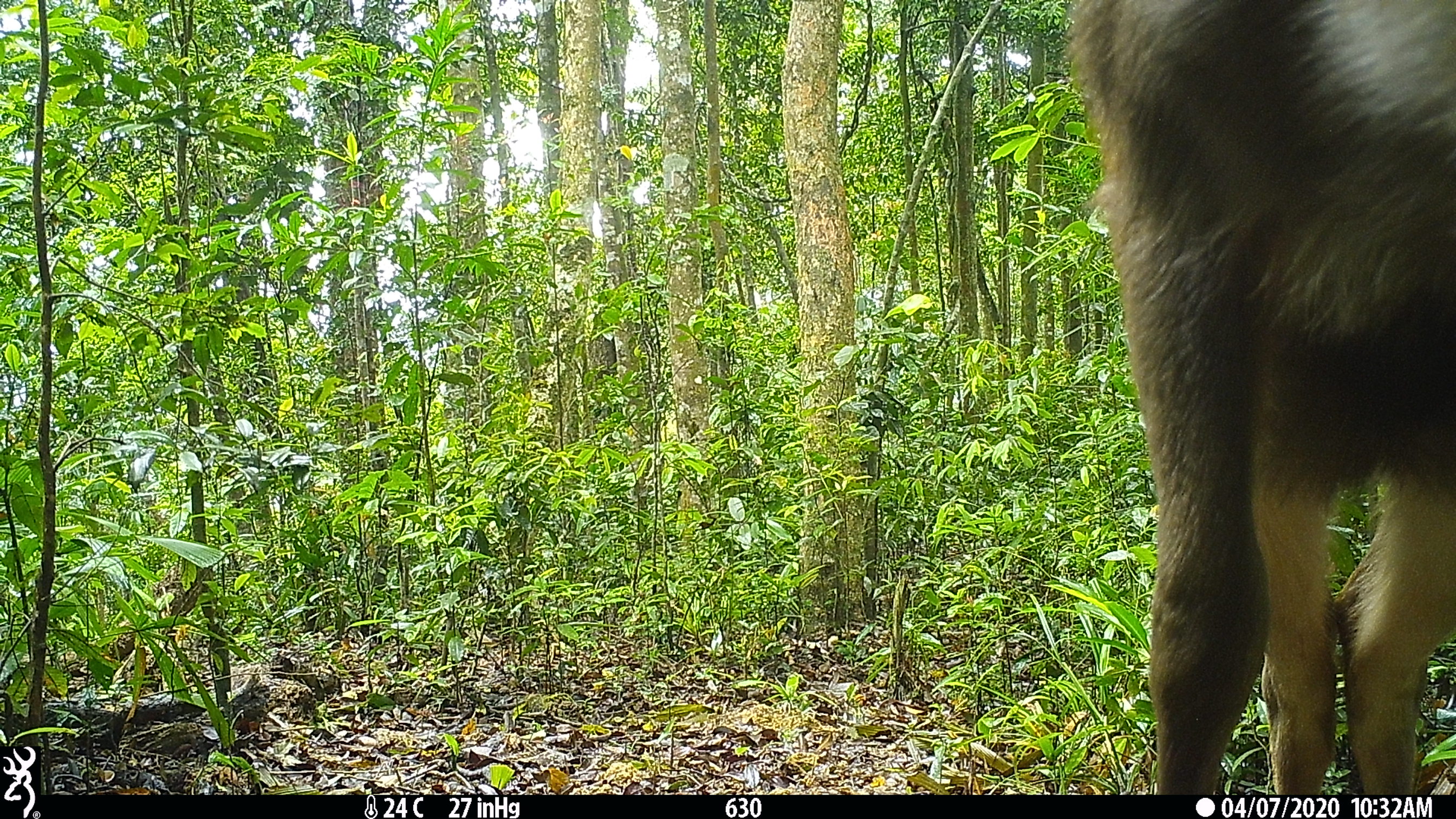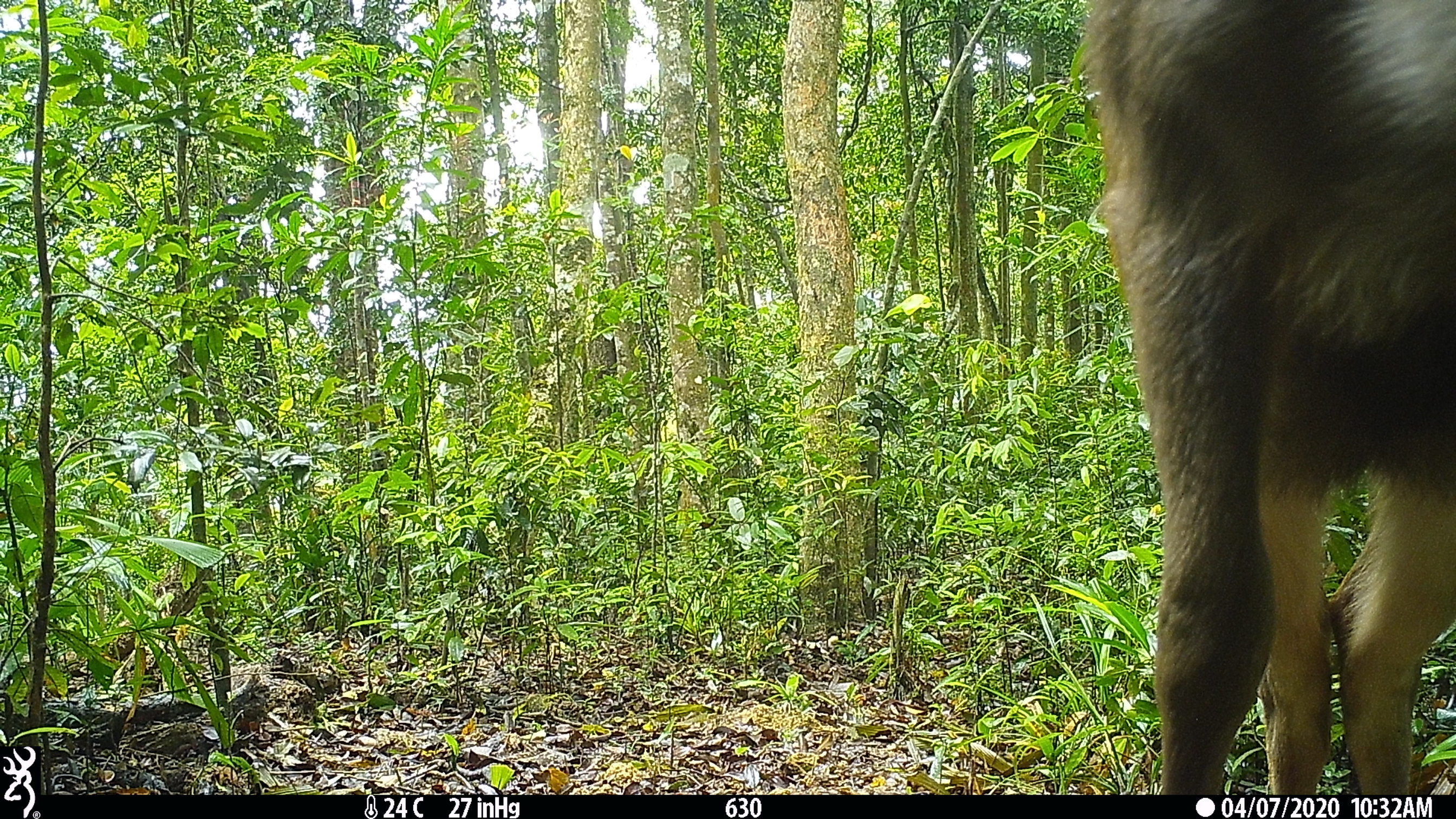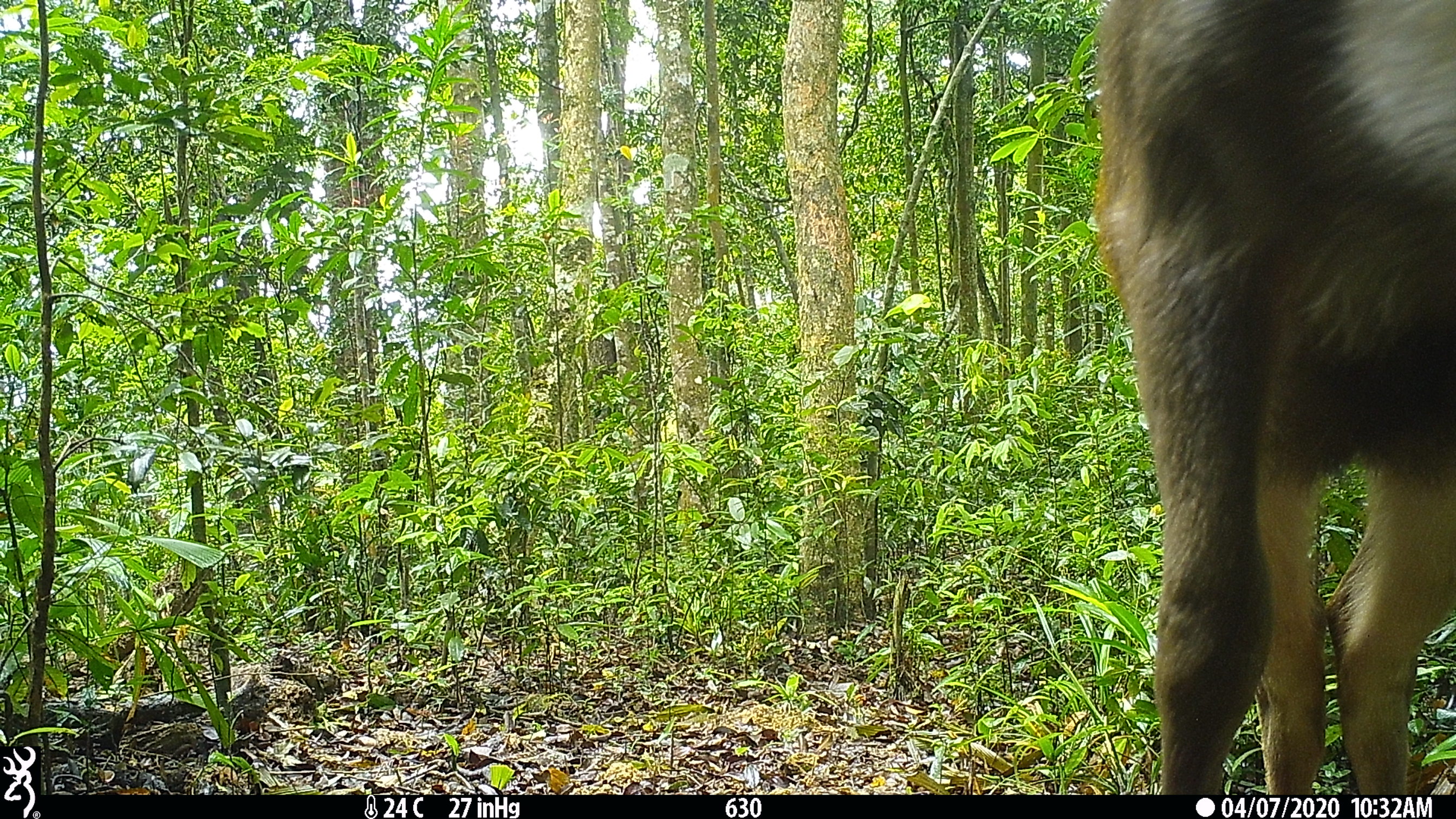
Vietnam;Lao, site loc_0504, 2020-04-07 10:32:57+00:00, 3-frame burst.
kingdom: Animalia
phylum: Chordata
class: Mammalia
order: Artiodactyla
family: Cervidae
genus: Rusa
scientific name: Rusa unicolor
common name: sambar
Sambar (Rusa unicolor). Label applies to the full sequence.